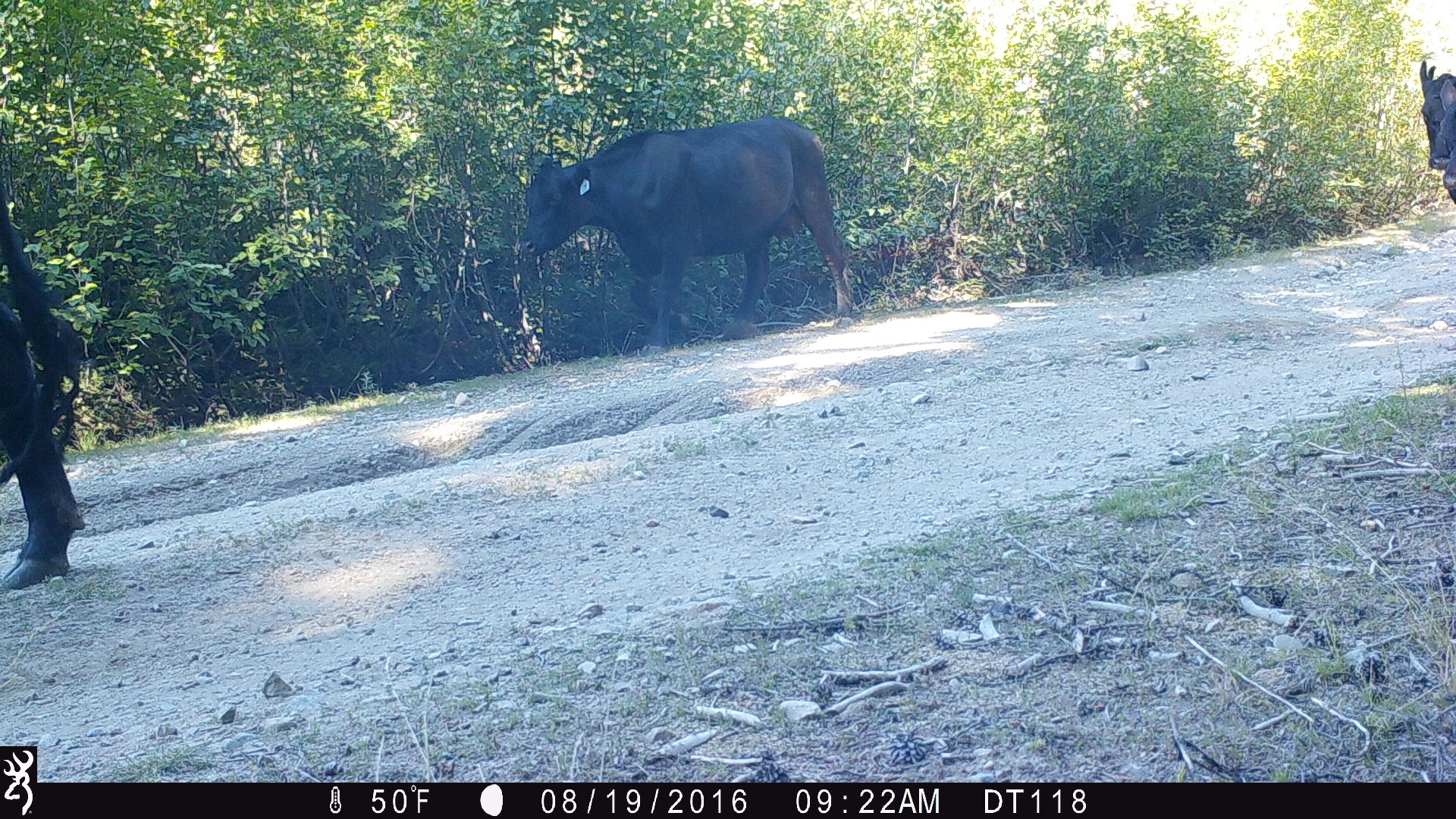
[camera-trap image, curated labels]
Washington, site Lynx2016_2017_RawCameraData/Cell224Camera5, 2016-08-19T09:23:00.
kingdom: Animalia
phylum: Chordata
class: Mammalia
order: Artiodactyla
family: Bovidae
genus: Bos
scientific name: Bos taurus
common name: domestic cattle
Domestic cattle (Bos taurus). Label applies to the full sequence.